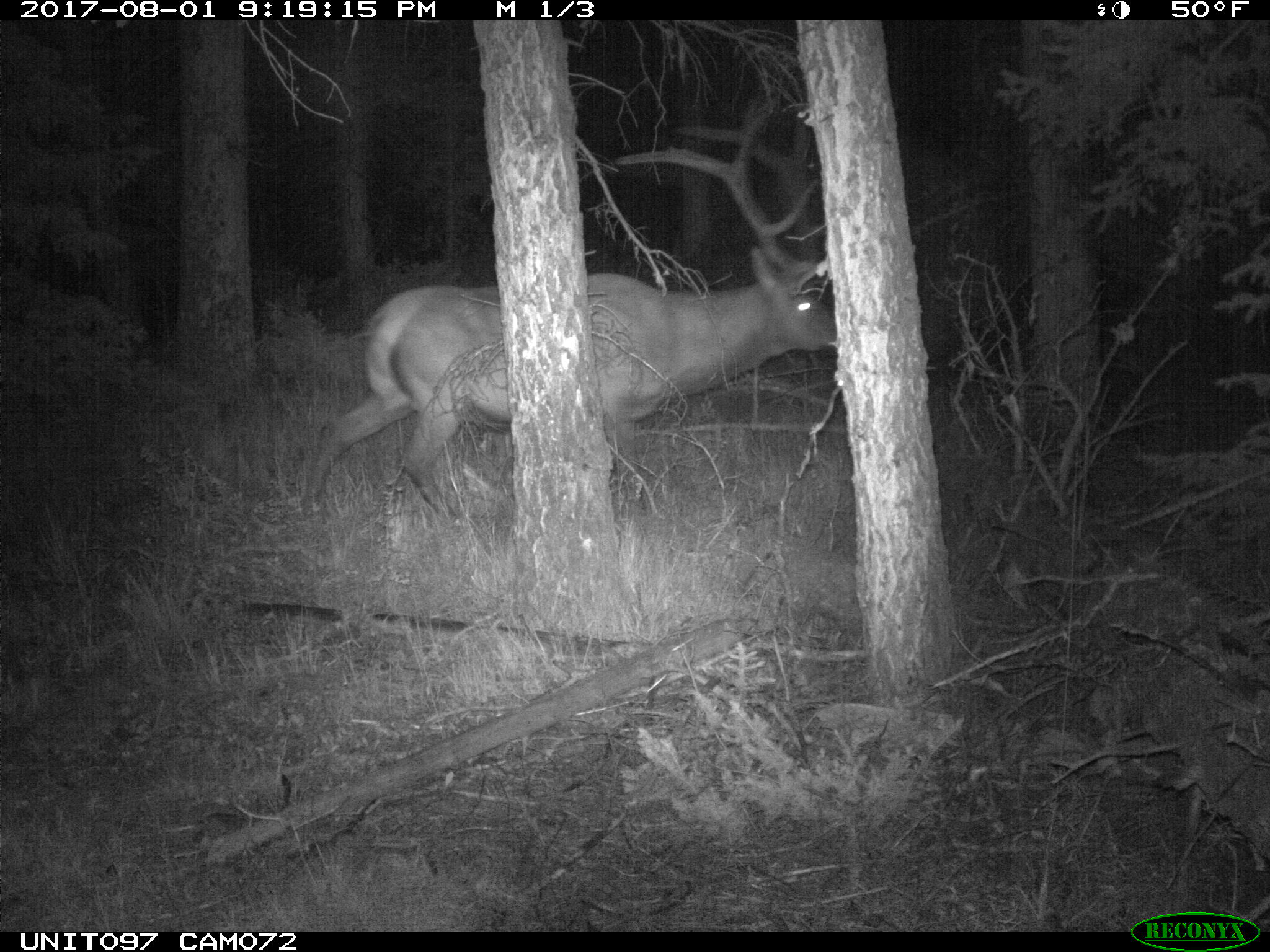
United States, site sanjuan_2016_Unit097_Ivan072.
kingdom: Animalia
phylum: Chordata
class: Mammalia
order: Artiodactyla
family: Cervidae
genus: Cervus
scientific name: Cervus elaphus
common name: red deer